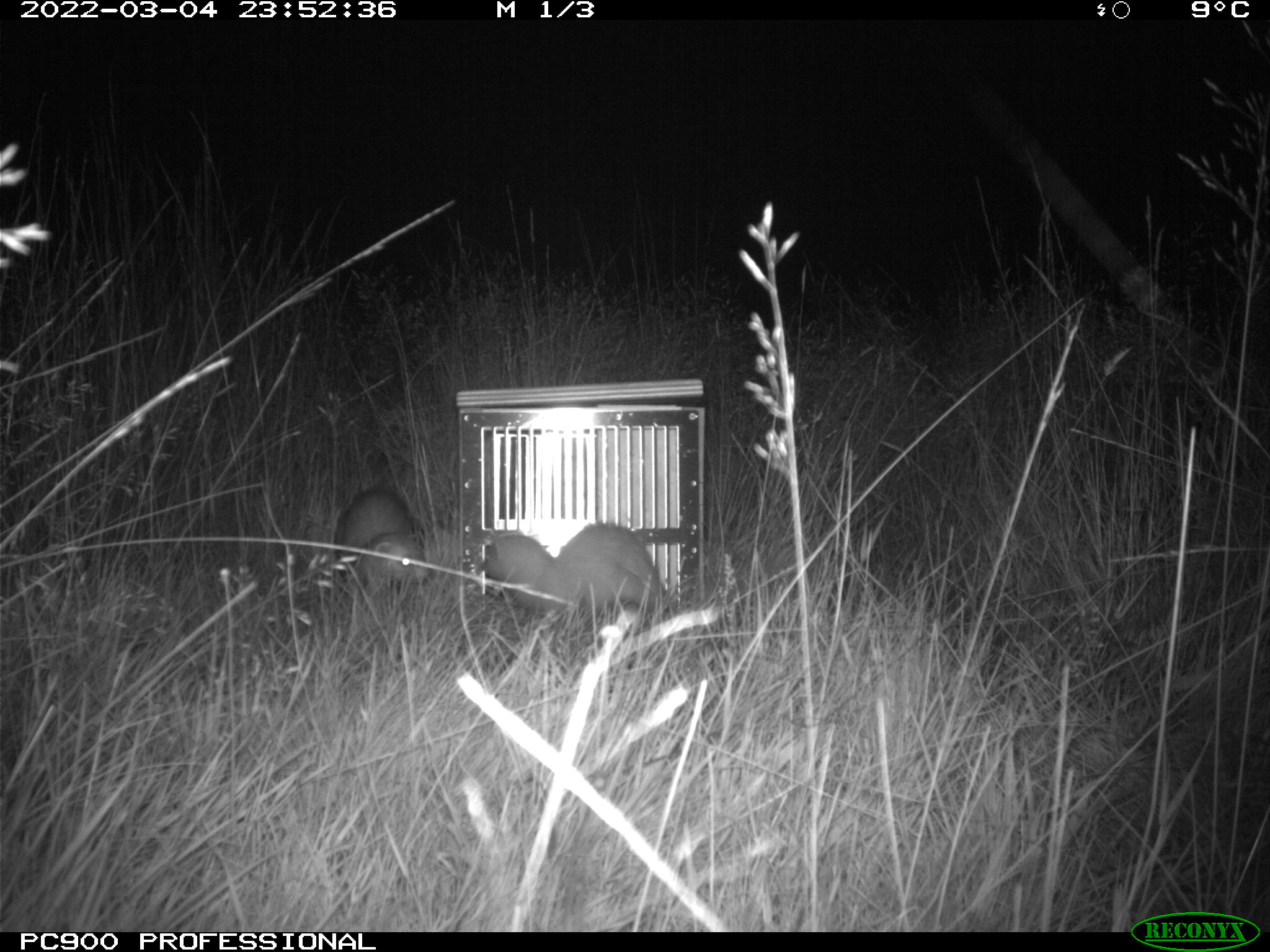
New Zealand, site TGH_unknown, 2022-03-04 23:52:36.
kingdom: Animalia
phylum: Chordata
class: Mammalia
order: Carnivora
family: Mustelidae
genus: Mustela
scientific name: Mustela furo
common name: ferret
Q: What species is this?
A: Ferret (Mustela furo).